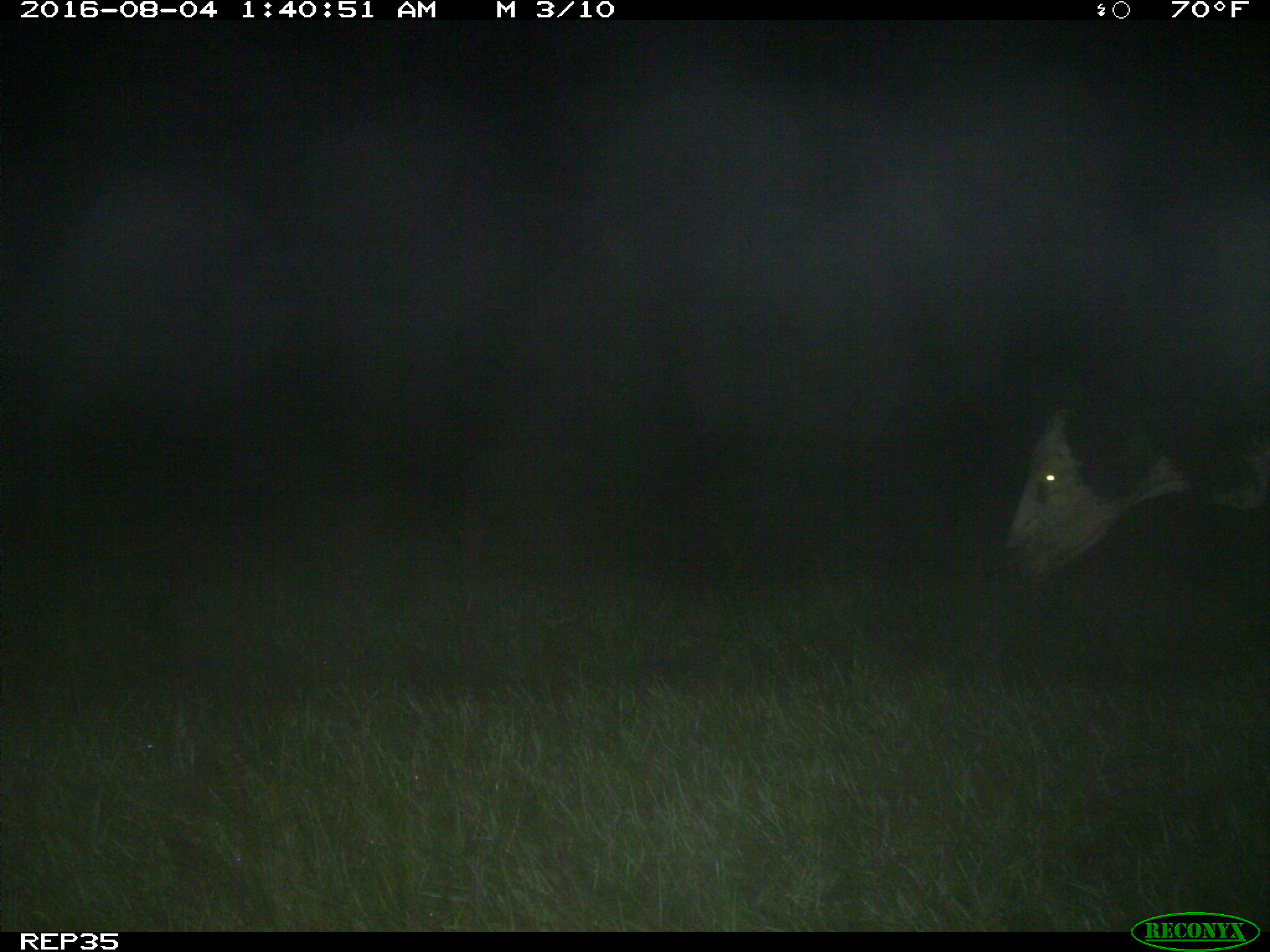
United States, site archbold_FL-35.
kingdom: Animalia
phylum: Chordata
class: Mammalia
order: Artiodactyla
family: Bovidae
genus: Bos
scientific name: Bos taurus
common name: domestic cow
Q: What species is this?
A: Bos taurus (domestic cow).